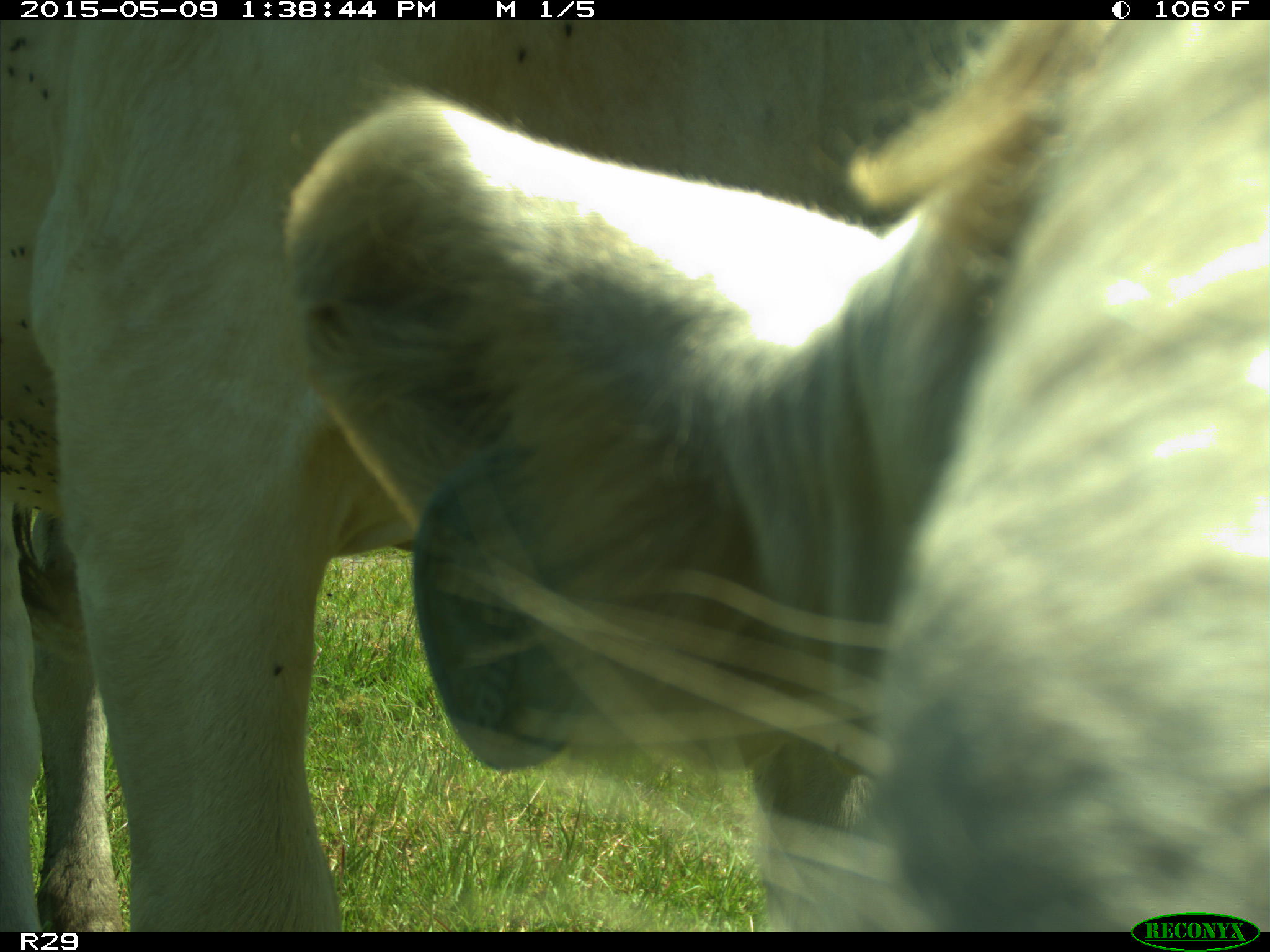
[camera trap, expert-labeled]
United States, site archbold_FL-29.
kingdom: Animalia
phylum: Chordata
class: Mammalia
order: Artiodactyla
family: Bovidae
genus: Bos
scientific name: Bos taurus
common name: domestic cow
Bos taurus (domestic cow).